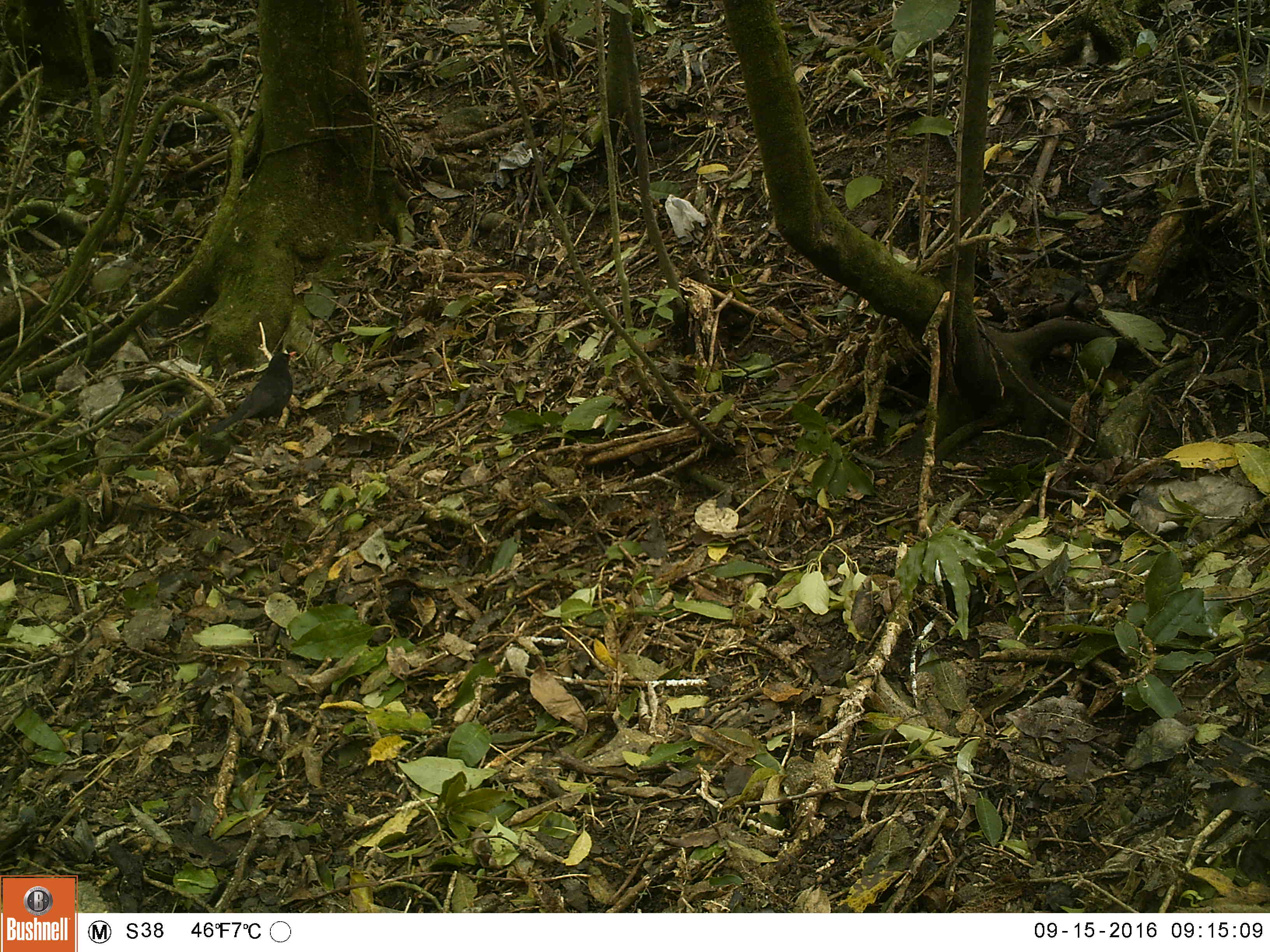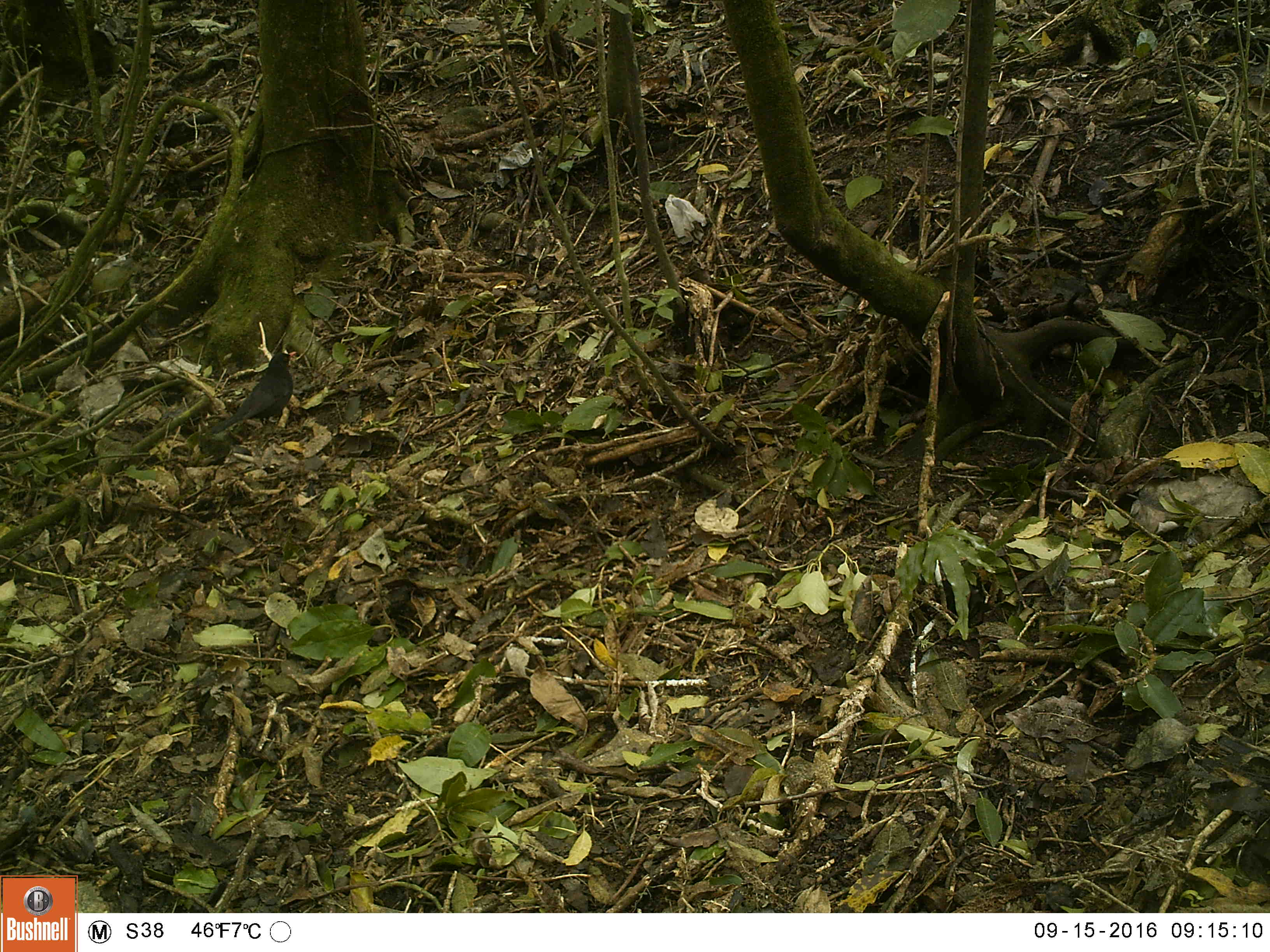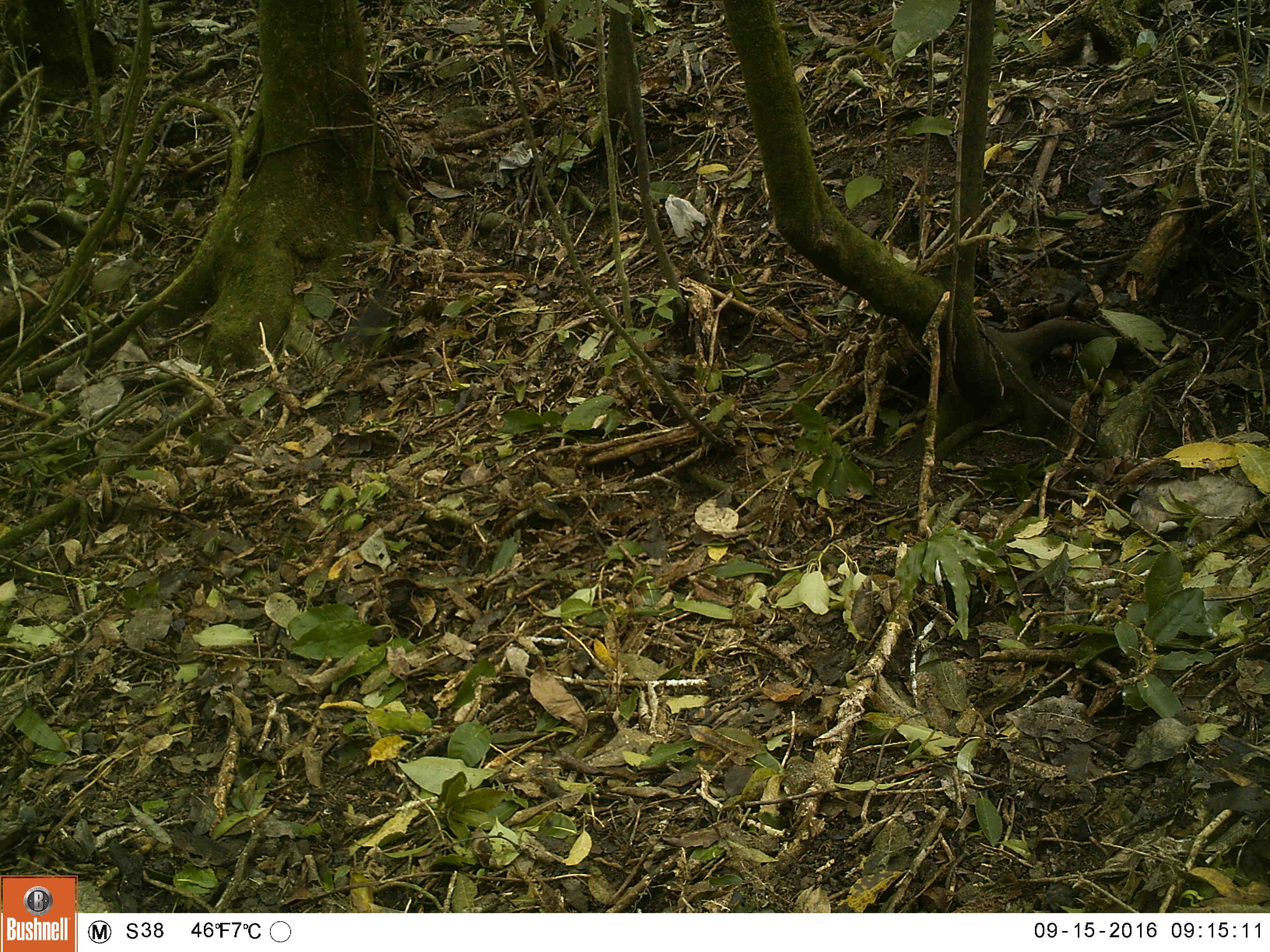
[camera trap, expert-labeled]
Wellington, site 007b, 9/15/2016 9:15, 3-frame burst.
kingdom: Animalia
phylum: Chordata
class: Aves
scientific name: Aves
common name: bird